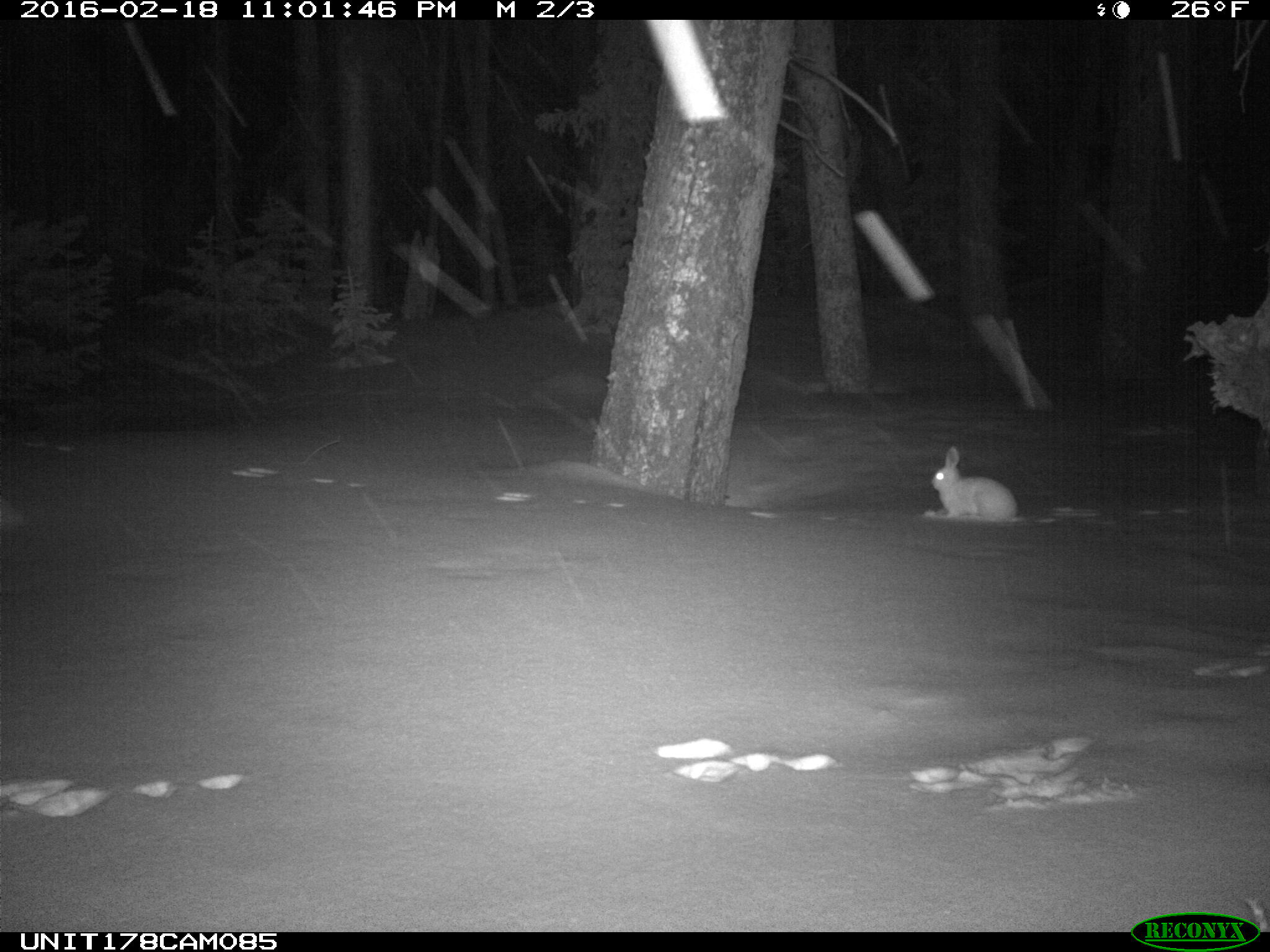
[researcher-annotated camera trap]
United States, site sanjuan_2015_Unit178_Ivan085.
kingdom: Animalia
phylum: Chordata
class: Mammalia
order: Lagomorpha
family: Leporidae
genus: Lepus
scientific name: Lepus americanus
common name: snowshoe hare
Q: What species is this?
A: Lepus americanus (snowshoe hare).